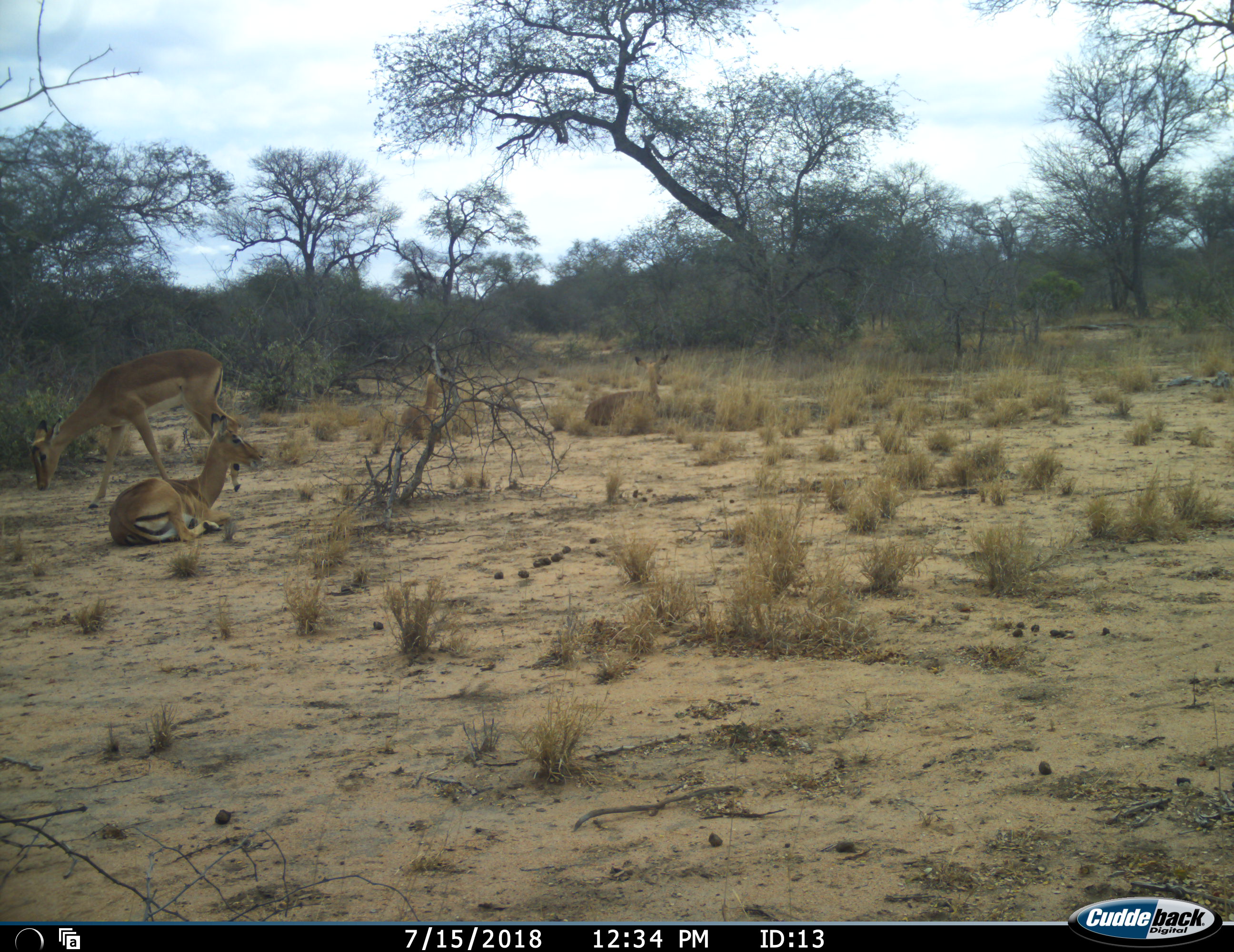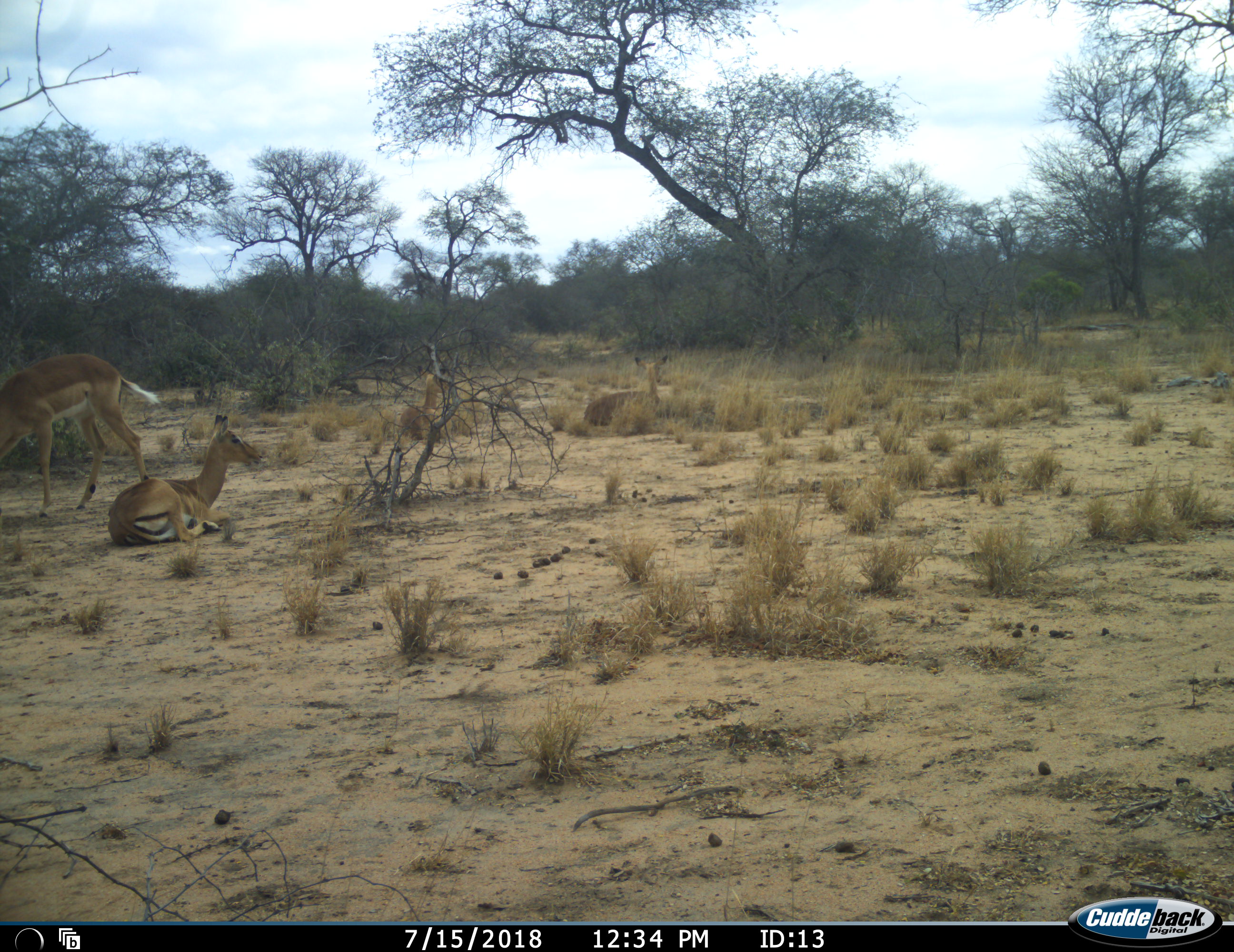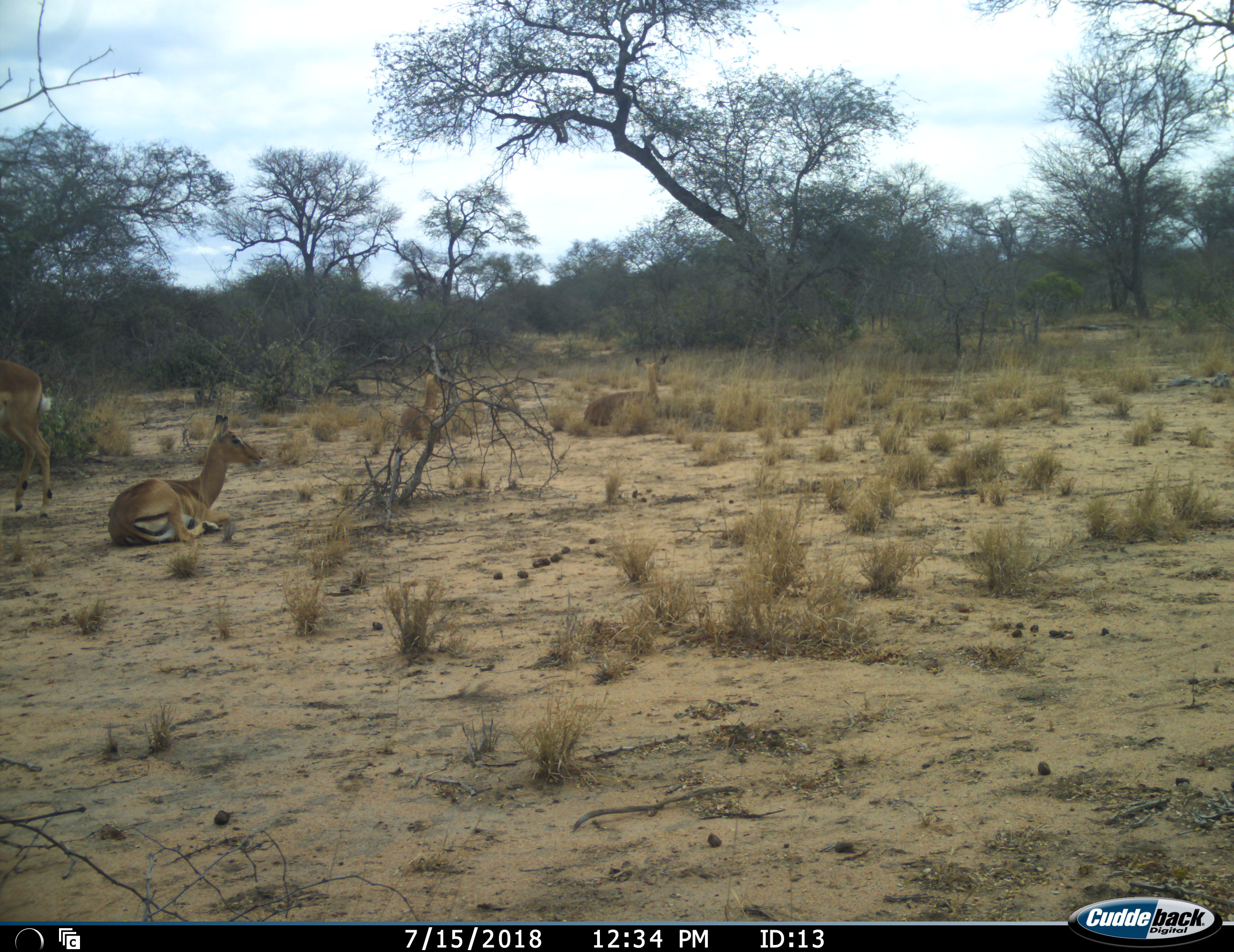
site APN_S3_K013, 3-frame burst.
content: unidentified animal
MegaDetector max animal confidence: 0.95